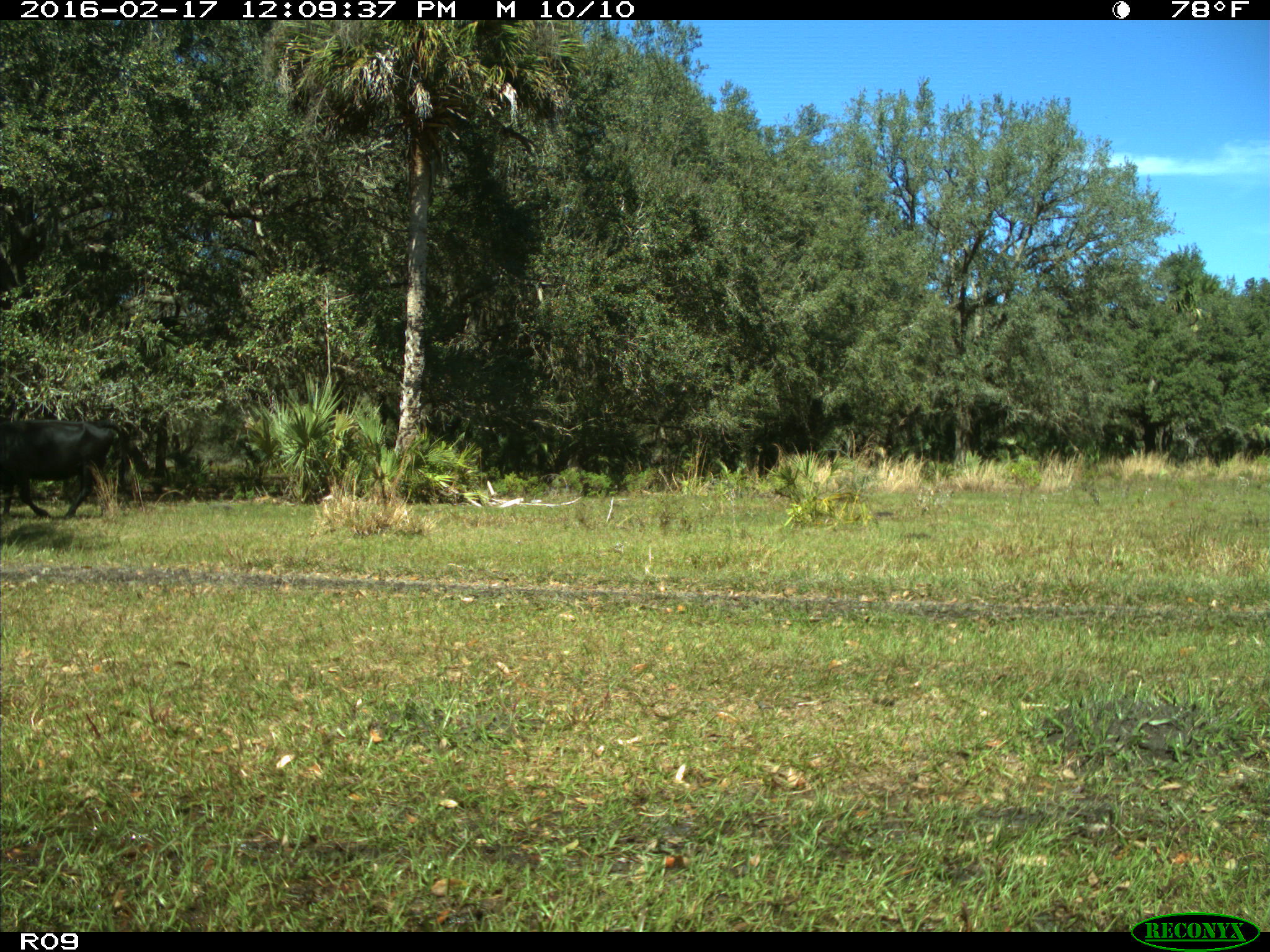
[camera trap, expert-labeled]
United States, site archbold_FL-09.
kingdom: Animalia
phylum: Chordata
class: Mammalia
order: Artiodactyla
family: Bovidae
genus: Bos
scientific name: Bos taurus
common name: domestic cow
Bos taurus (domestic cow).